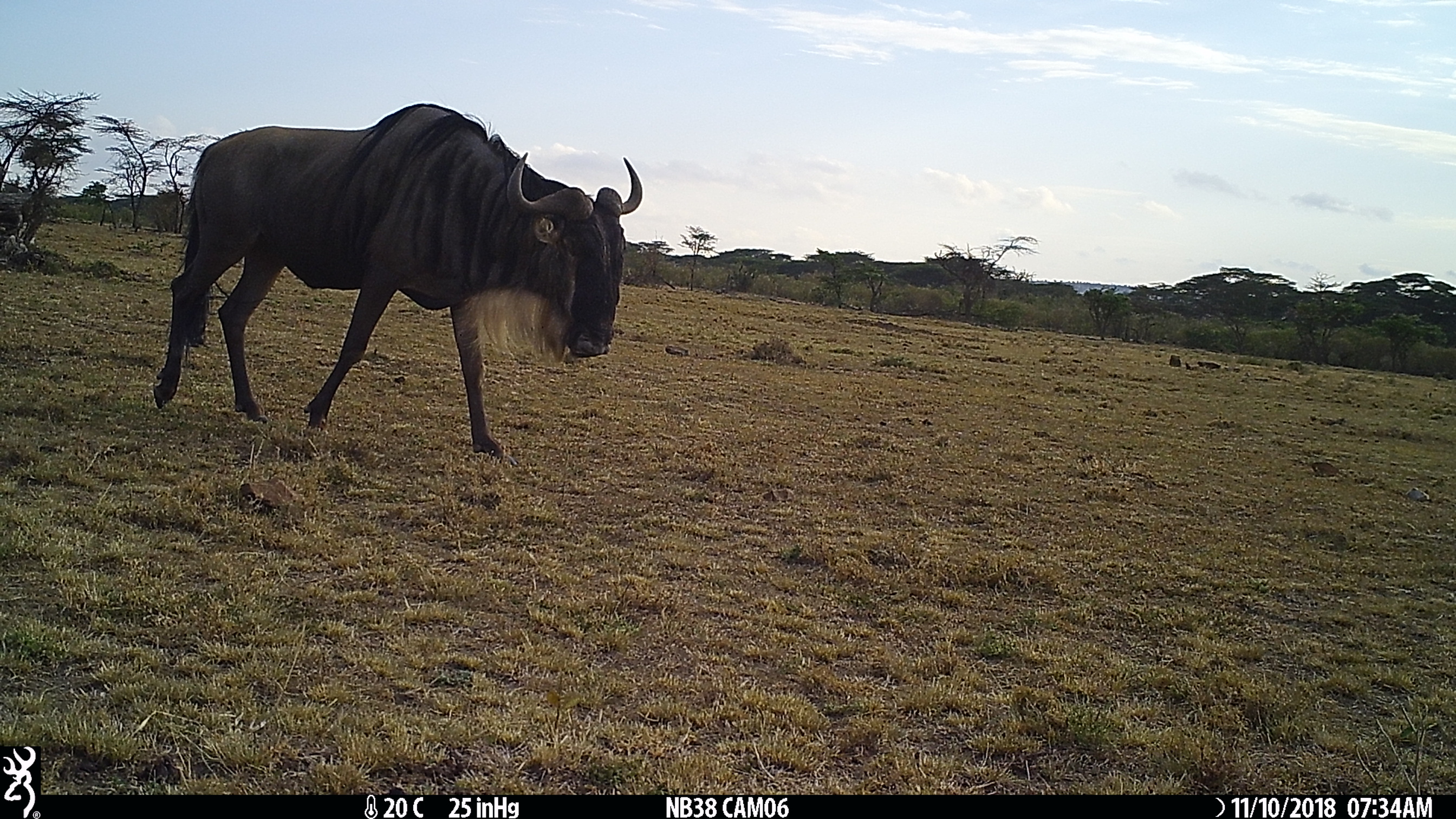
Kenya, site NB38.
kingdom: Animalia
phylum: Chordata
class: Mammalia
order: Artiodactyla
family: Bovidae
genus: Connochaetes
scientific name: Connochaetes taurinus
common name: blue wildebeest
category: wildebeest